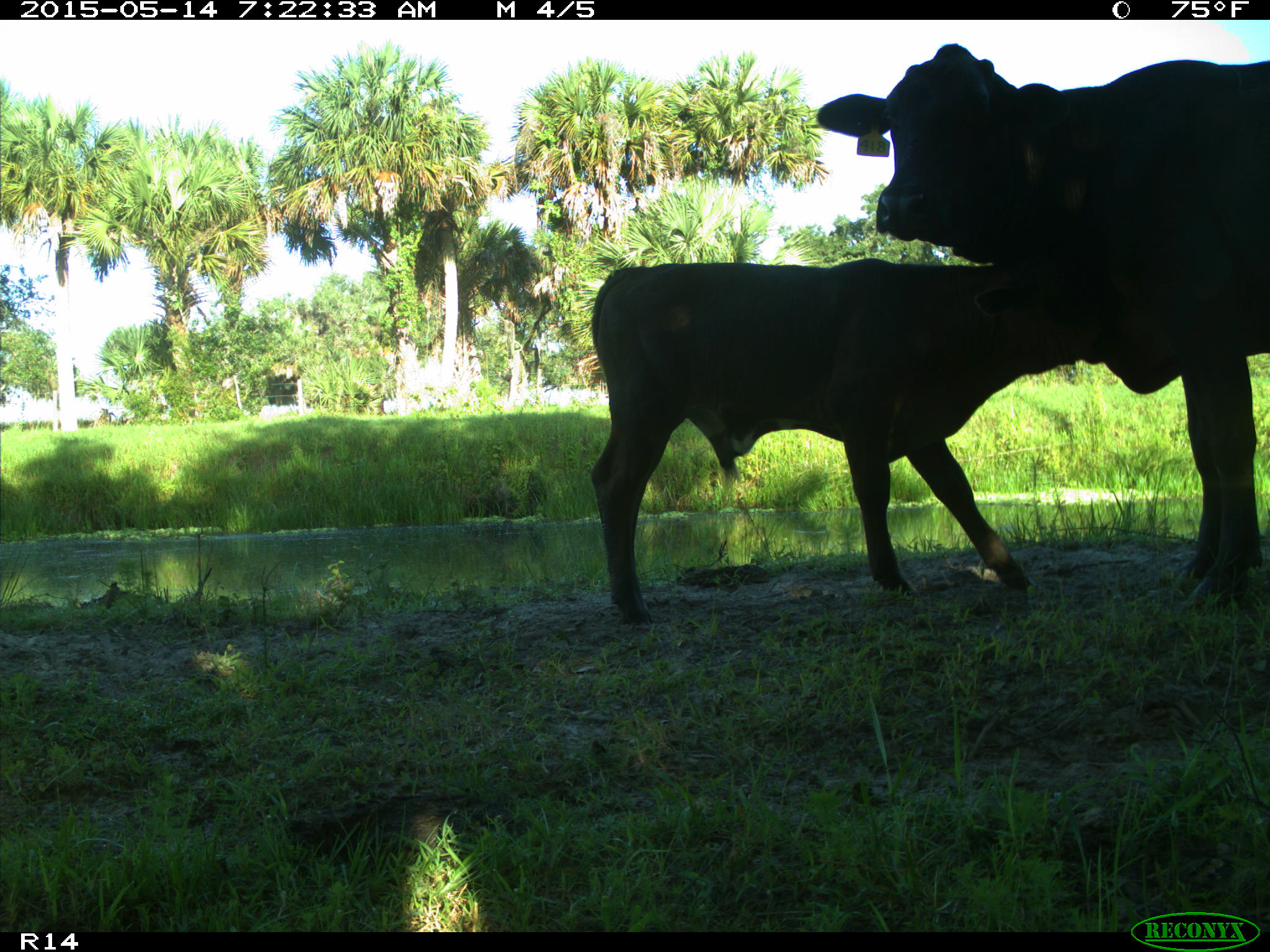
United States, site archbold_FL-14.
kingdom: Animalia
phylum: Chordata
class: Mammalia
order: Artiodactyla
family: Bovidae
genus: Bos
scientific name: Bos taurus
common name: domestic cow